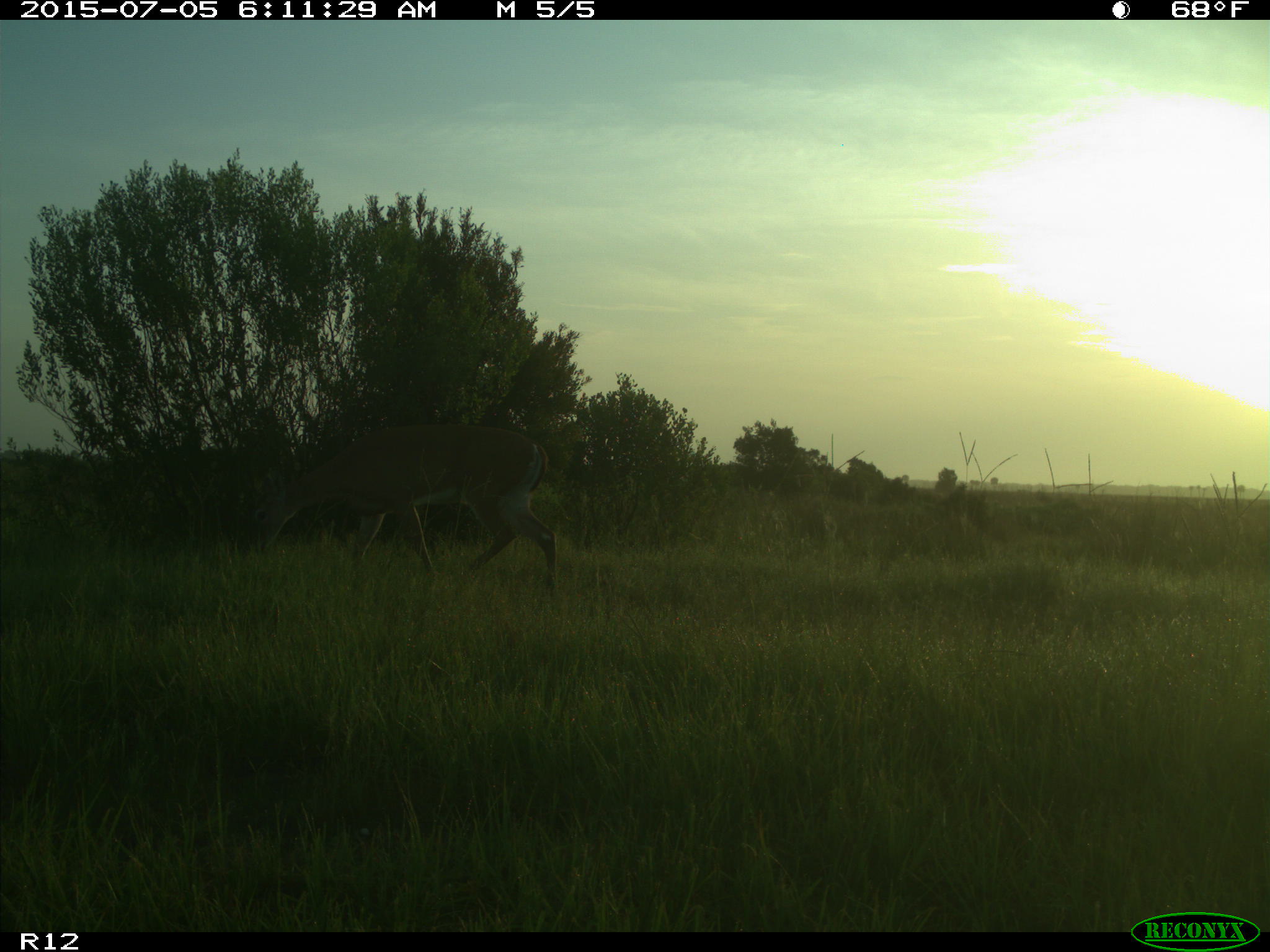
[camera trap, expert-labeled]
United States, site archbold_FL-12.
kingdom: Animalia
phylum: Chordata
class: Mammalia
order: Artiodactyla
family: Cervidae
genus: Odocoileus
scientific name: Odocoileus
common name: deer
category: unidentified deer